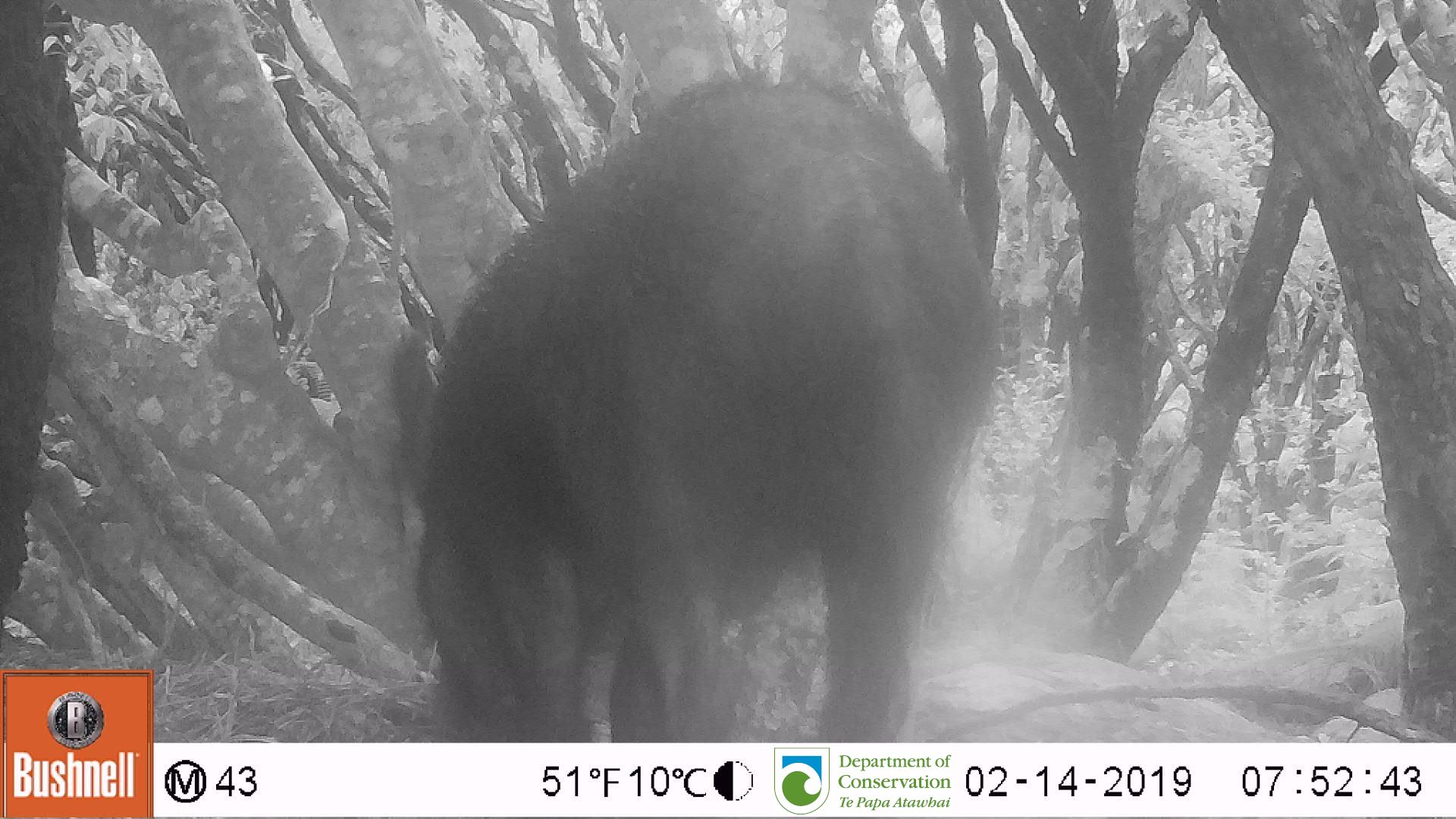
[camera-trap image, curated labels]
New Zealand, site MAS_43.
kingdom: Animalia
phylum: Chordata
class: Mammalia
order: Artiodactyla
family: Suidae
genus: Sus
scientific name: Sus scrofa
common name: pig